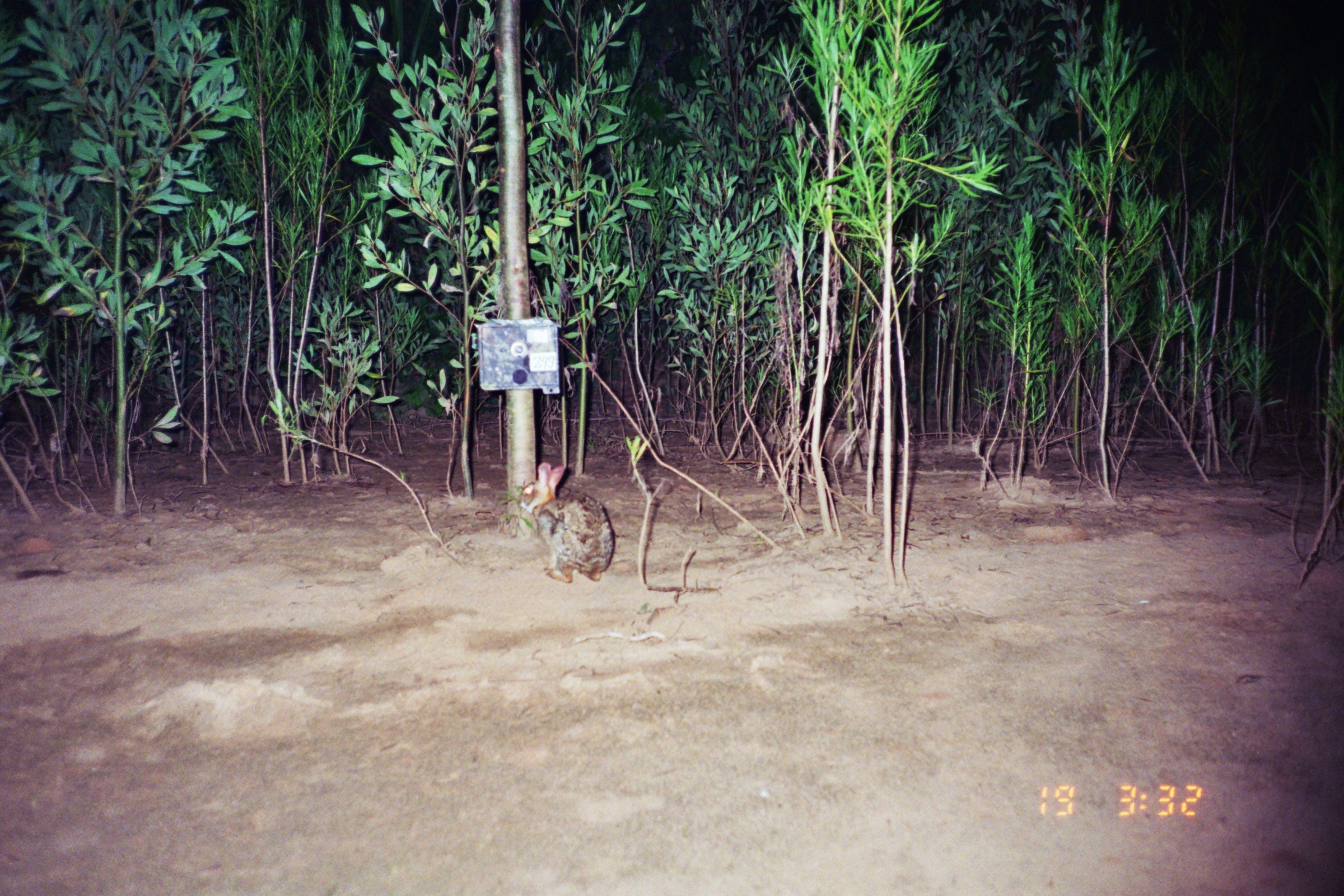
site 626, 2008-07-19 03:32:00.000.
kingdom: Animalia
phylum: Chordata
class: Mammalia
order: Lagomorpha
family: Leporidae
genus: Sylvilagus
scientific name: Sylvilagus brasiliensis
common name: tapeti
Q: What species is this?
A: Sylvilagus brasiliensis (tapeti).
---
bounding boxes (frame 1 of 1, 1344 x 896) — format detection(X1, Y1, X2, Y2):
sylvilagus brasiliensis: detection(517, 460, 616, 583)